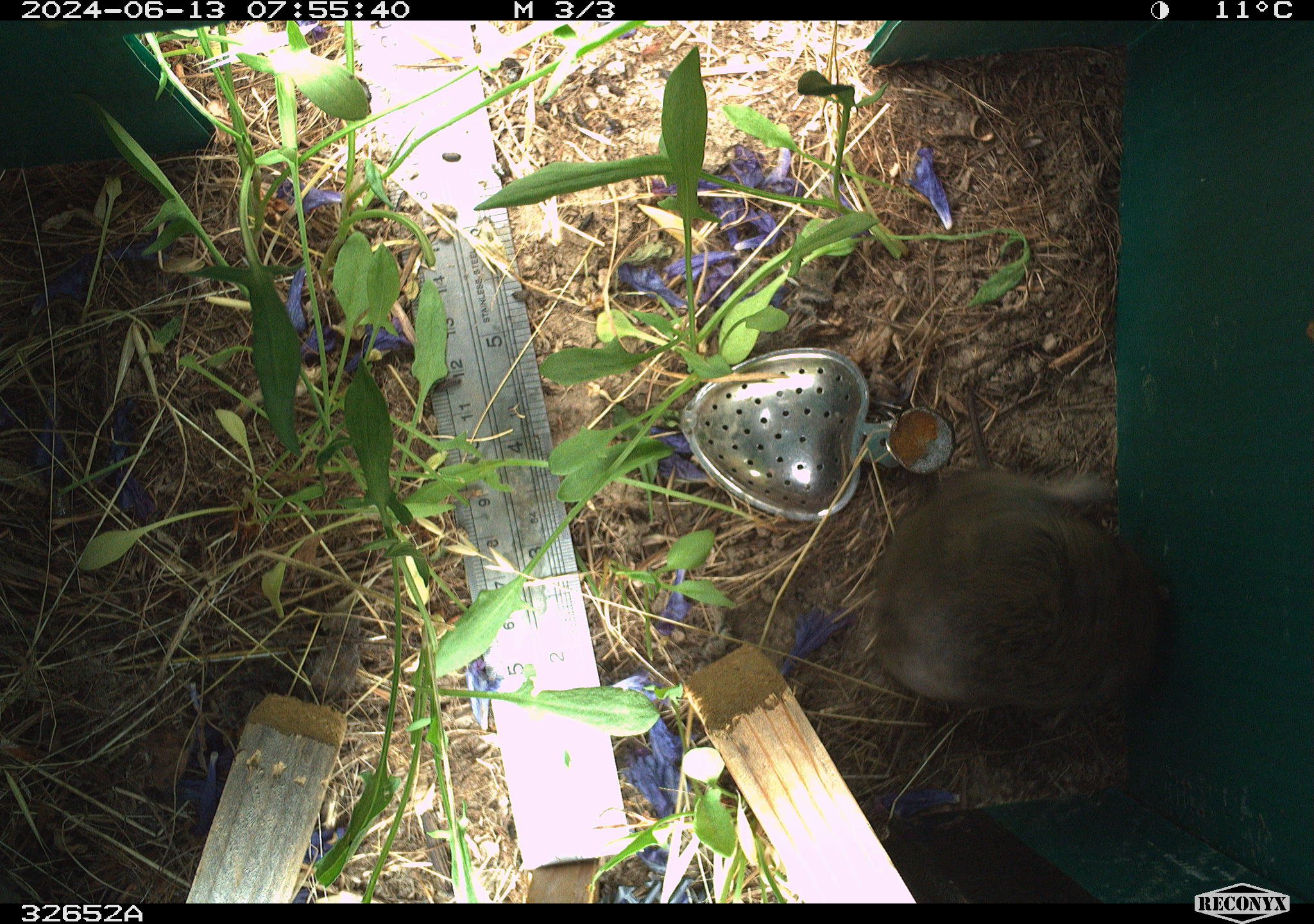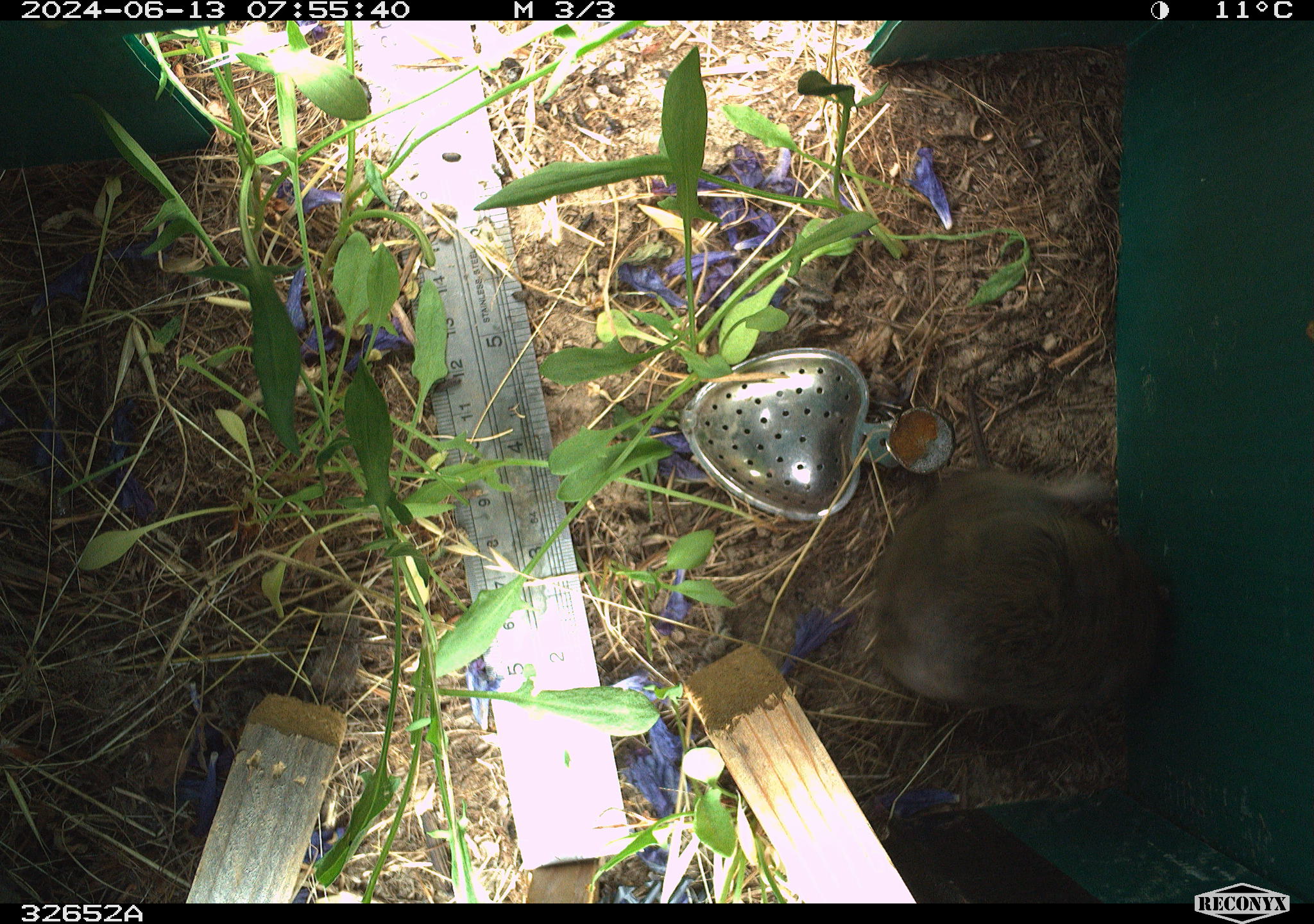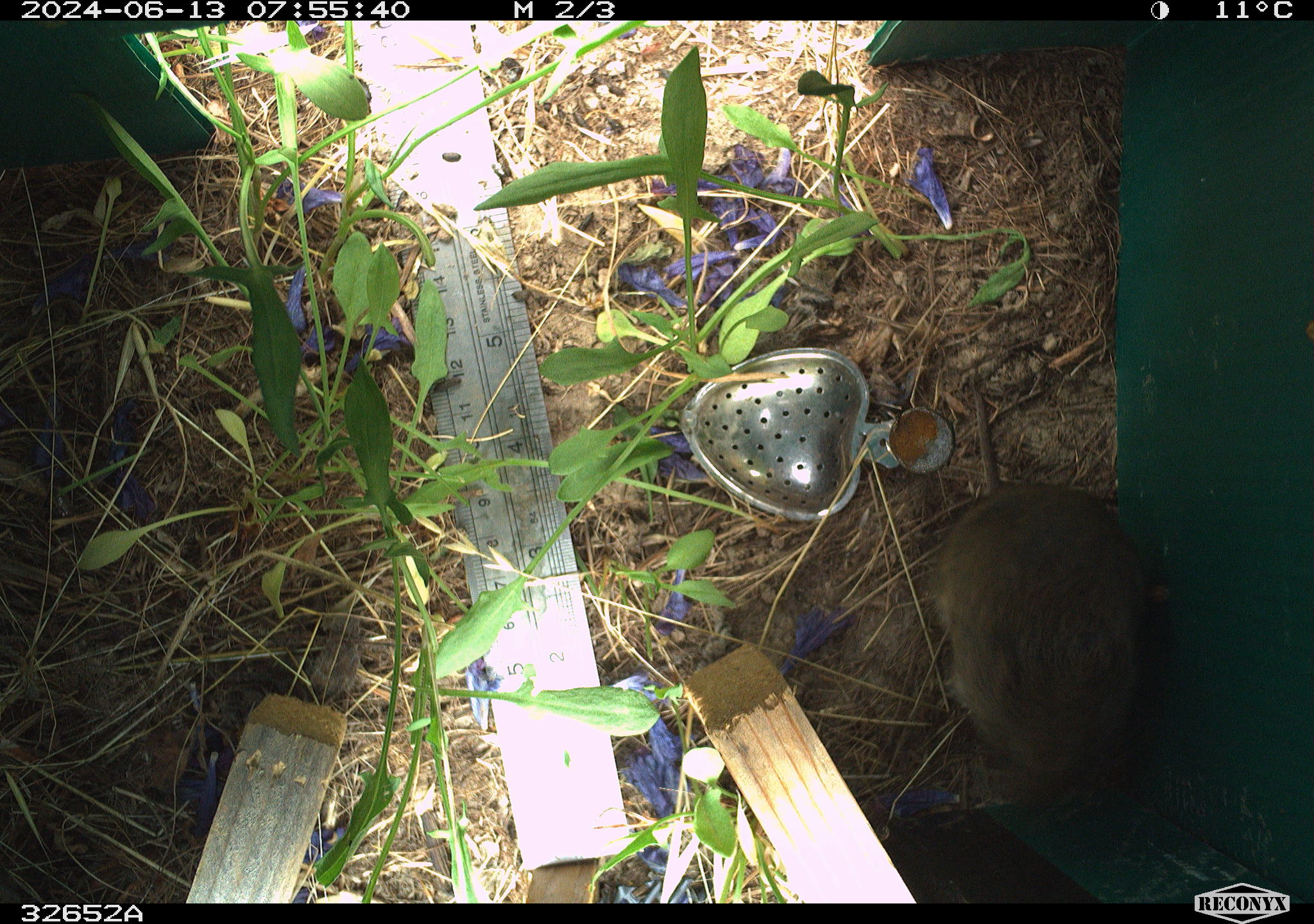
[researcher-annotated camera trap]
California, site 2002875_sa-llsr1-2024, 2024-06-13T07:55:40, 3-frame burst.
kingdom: Animalia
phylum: Chordata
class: Mammalia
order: Rodentia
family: Cricetidae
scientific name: Arvicolinae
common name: voles, lemmings, and muskrats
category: arvicolinae subfamily